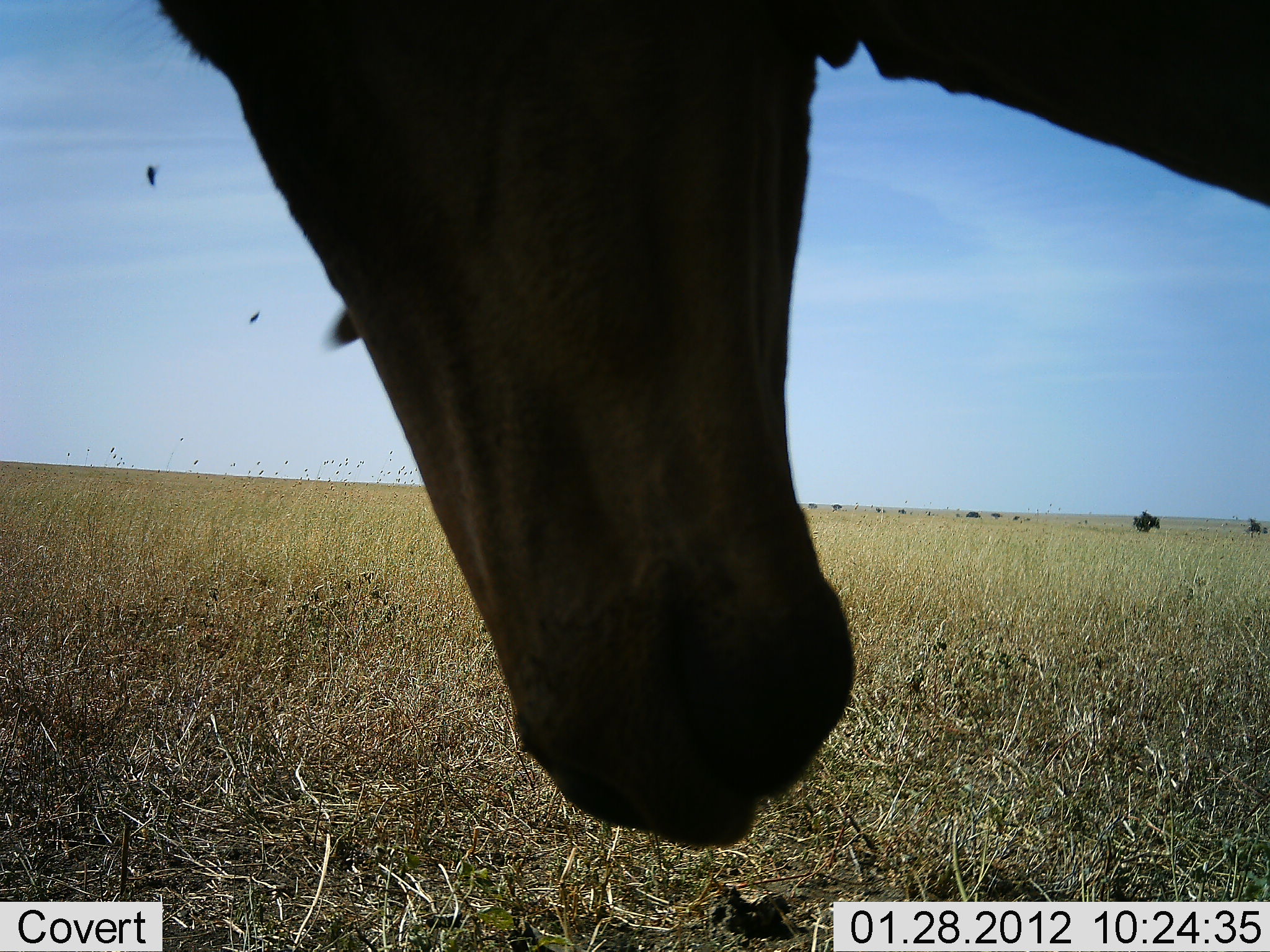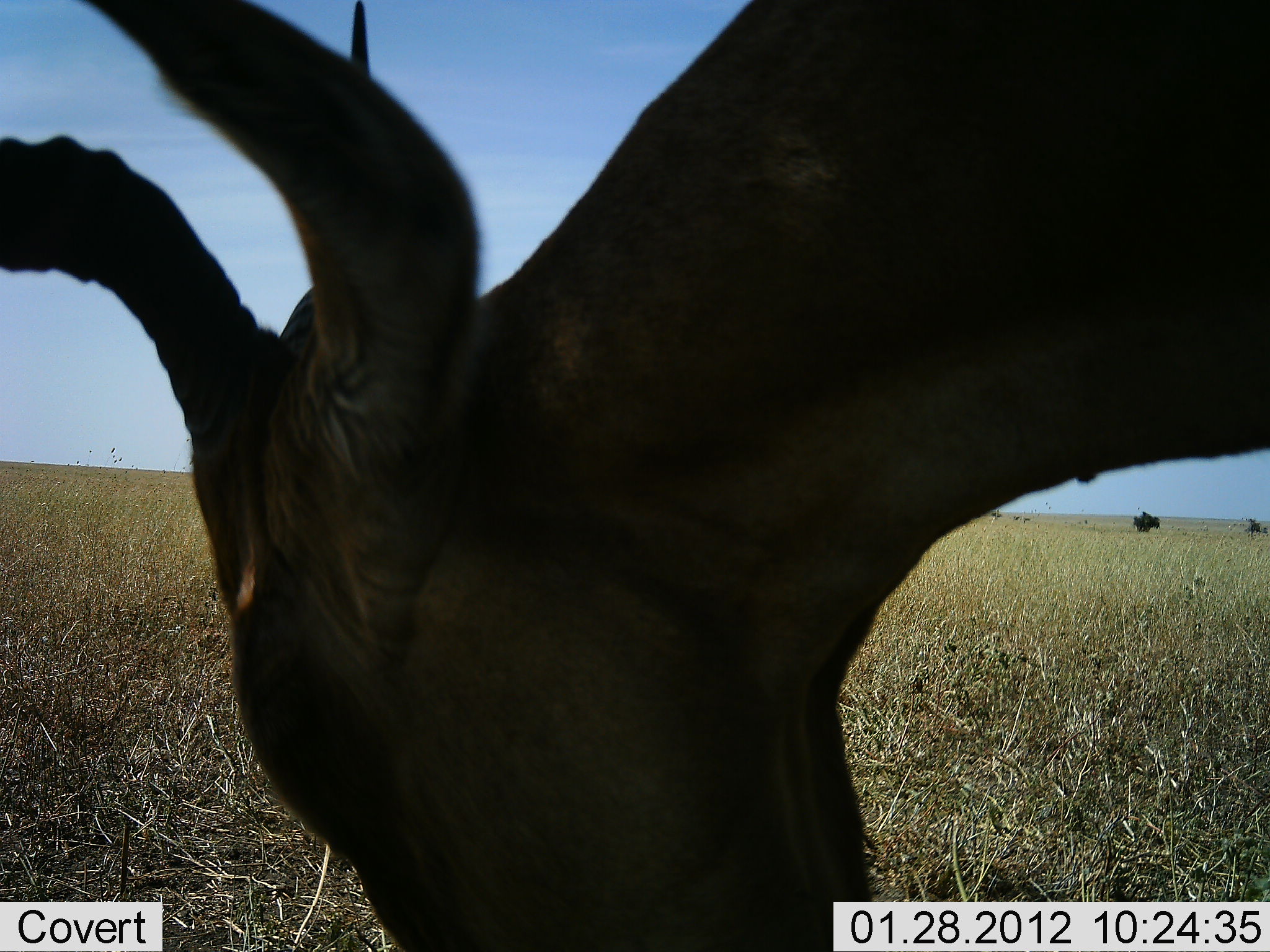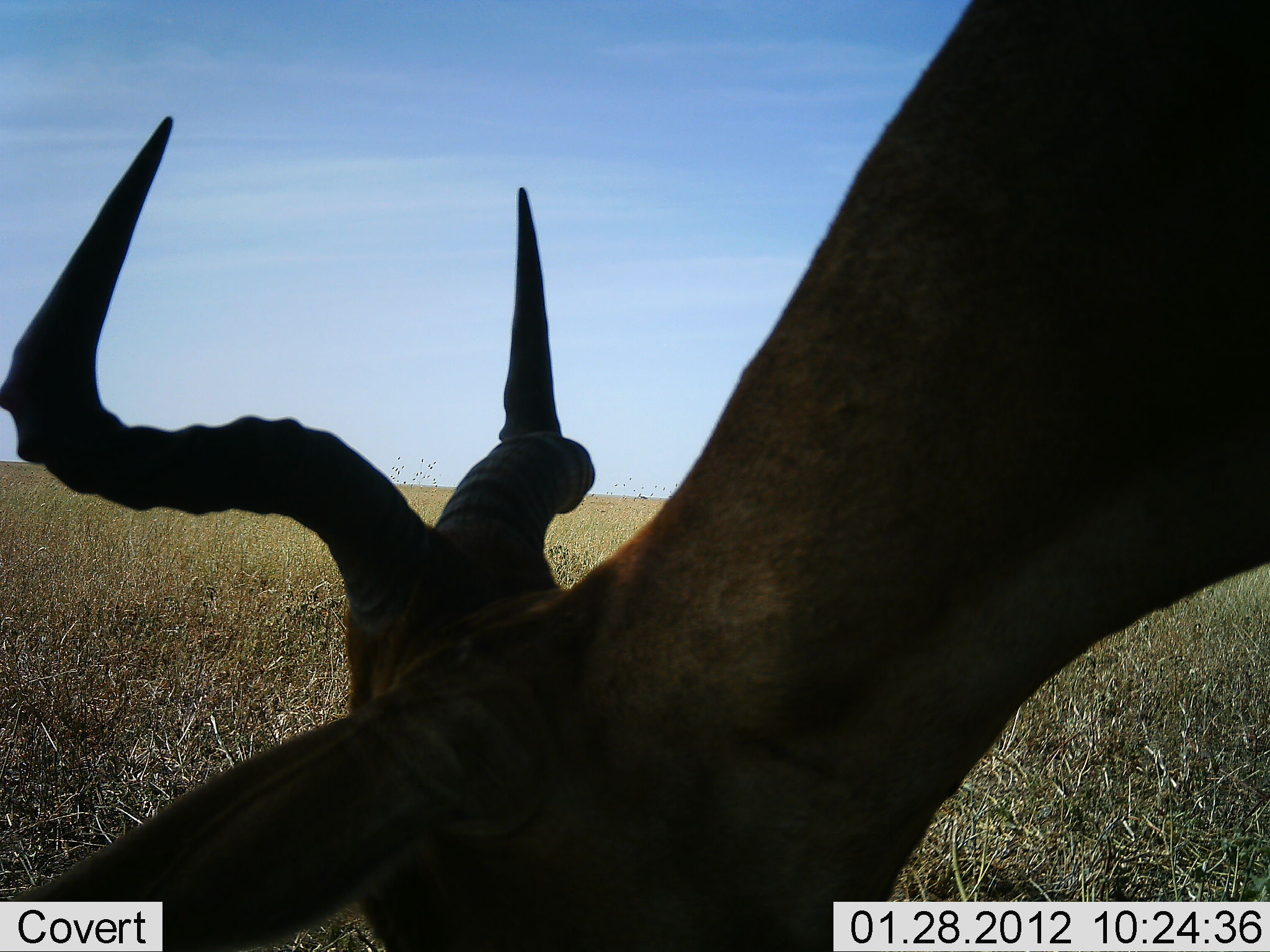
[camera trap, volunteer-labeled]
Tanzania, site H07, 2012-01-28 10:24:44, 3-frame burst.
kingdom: Animalia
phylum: Chordata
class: Mammalia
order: Artiodactyla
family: Bovidae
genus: Alcelaphus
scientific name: Alcelaphus buselaphus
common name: hartebeest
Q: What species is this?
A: Hartebeest (Alcelaphus buselaphus).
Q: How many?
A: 1.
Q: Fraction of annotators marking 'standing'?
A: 38%.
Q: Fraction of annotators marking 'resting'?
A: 0%.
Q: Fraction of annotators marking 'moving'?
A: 6%.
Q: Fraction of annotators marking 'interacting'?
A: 0%.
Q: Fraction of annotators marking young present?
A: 0%.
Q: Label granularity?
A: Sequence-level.